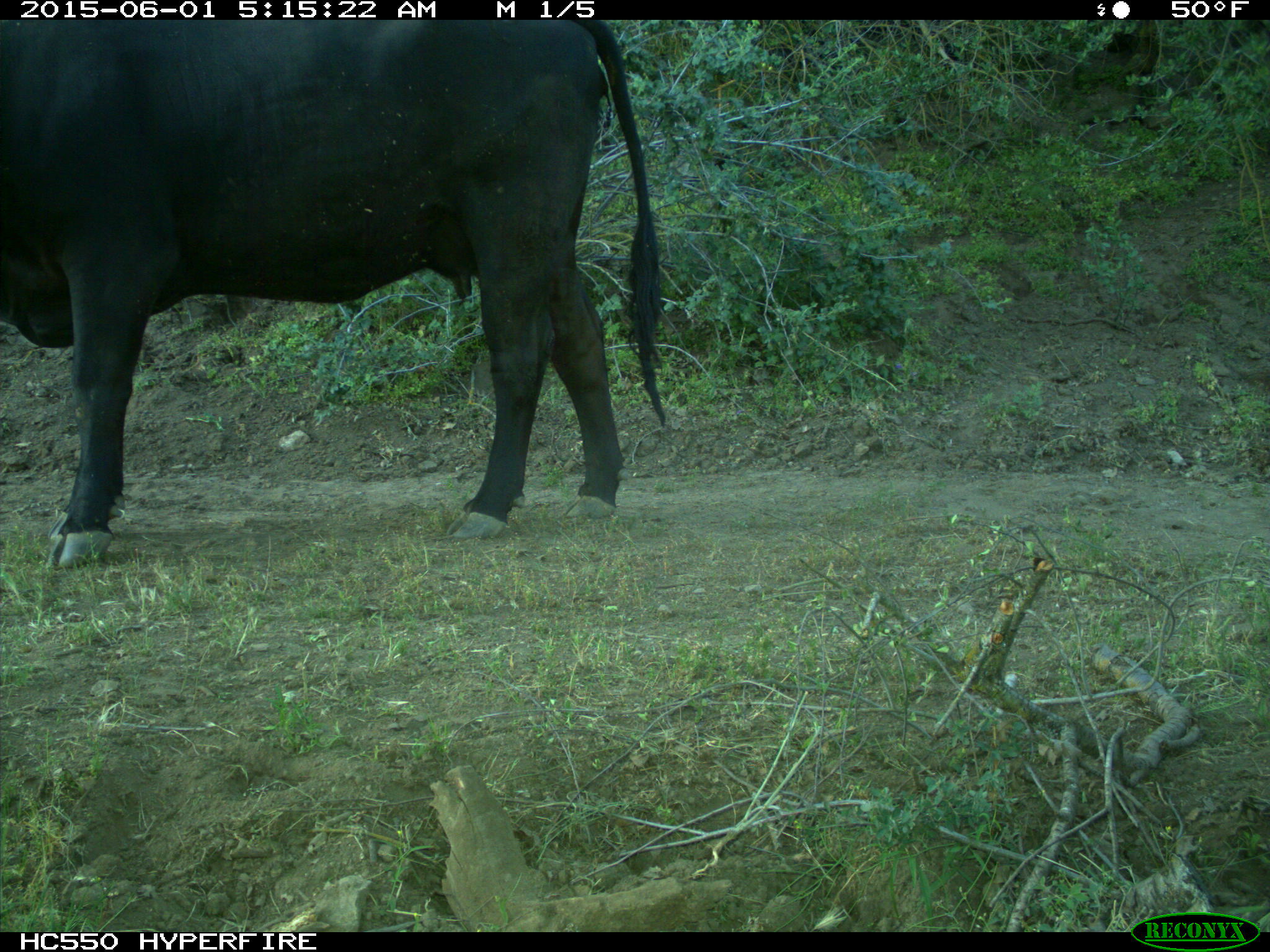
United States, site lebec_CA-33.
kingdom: Animalia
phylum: Chordata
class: Mammalia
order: Artiodactyla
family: Bovidae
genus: Bos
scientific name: Bos taurus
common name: domestic cow